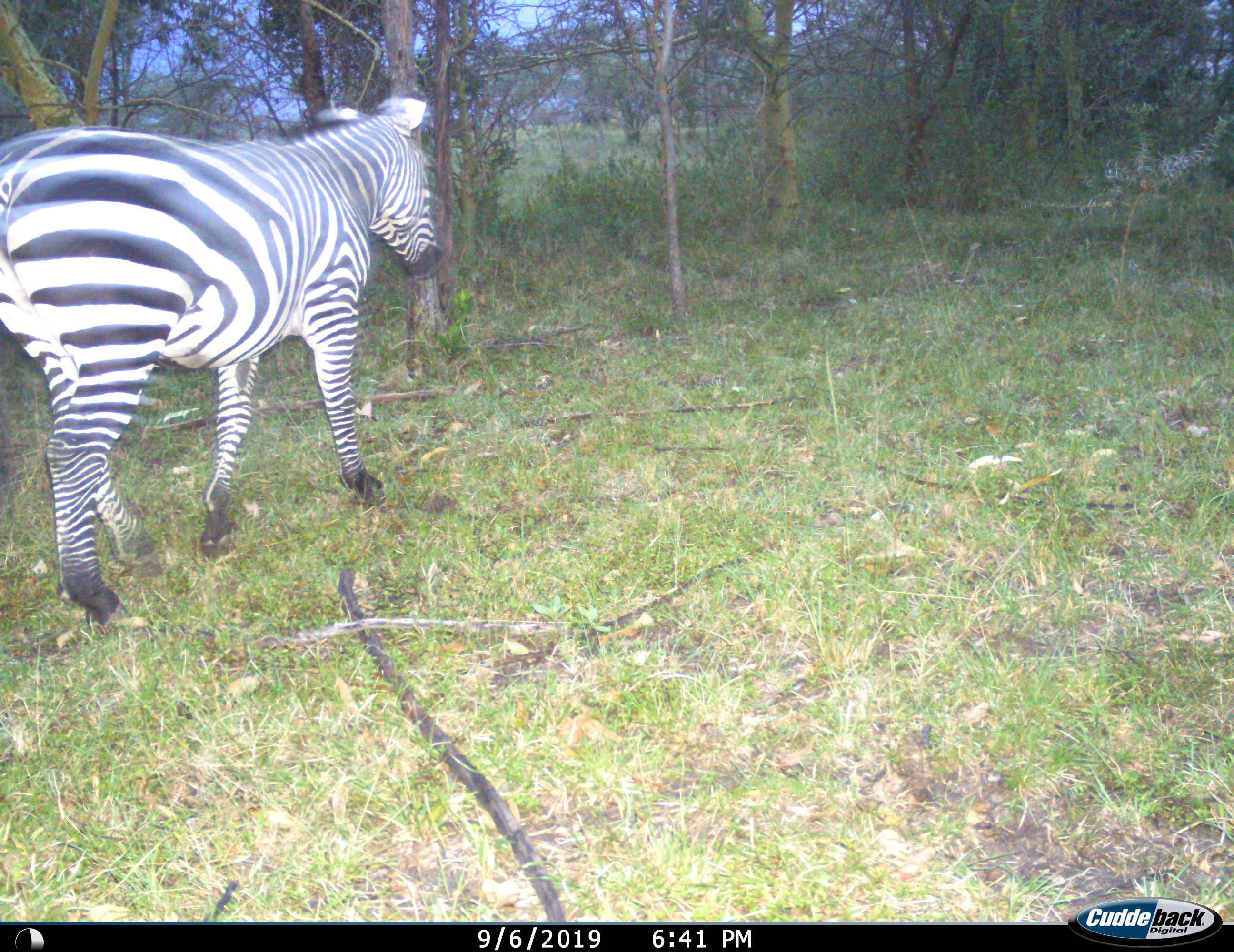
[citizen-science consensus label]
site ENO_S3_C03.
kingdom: Animalia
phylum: Chordata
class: Mammalia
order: Perissodactyla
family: Equidae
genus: Equus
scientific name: Equus quagga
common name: plains zebra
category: zebraplains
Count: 1.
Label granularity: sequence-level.